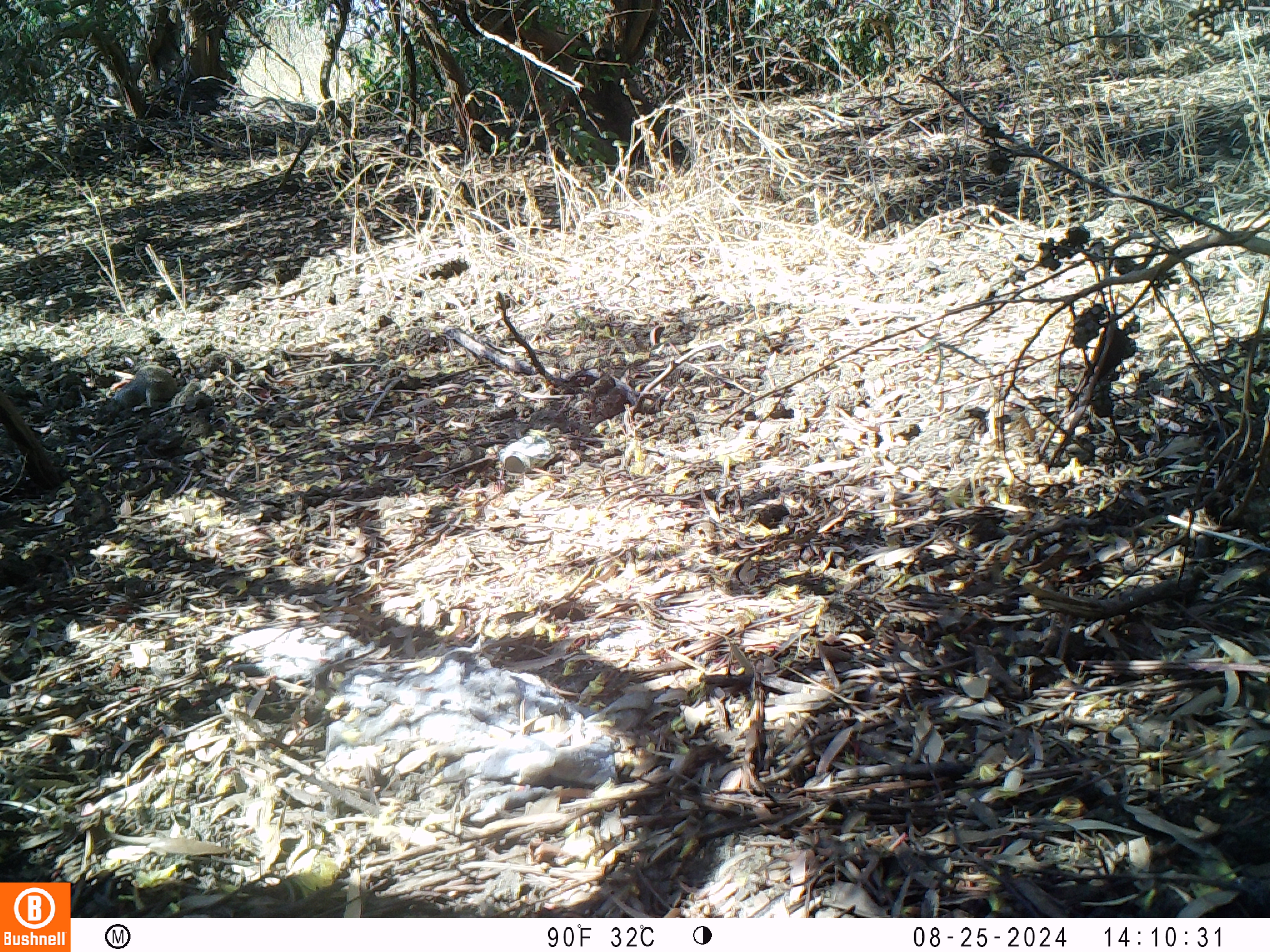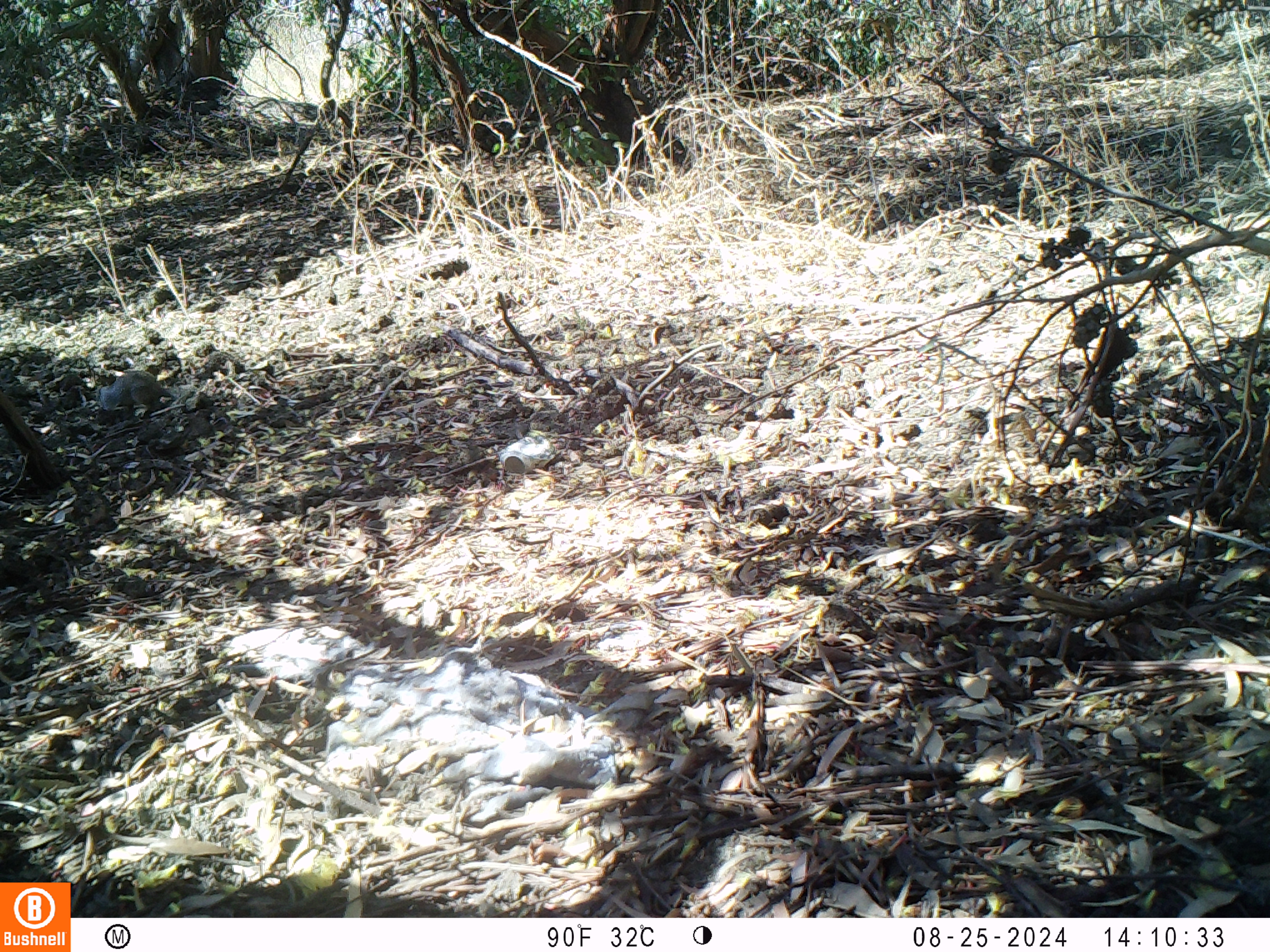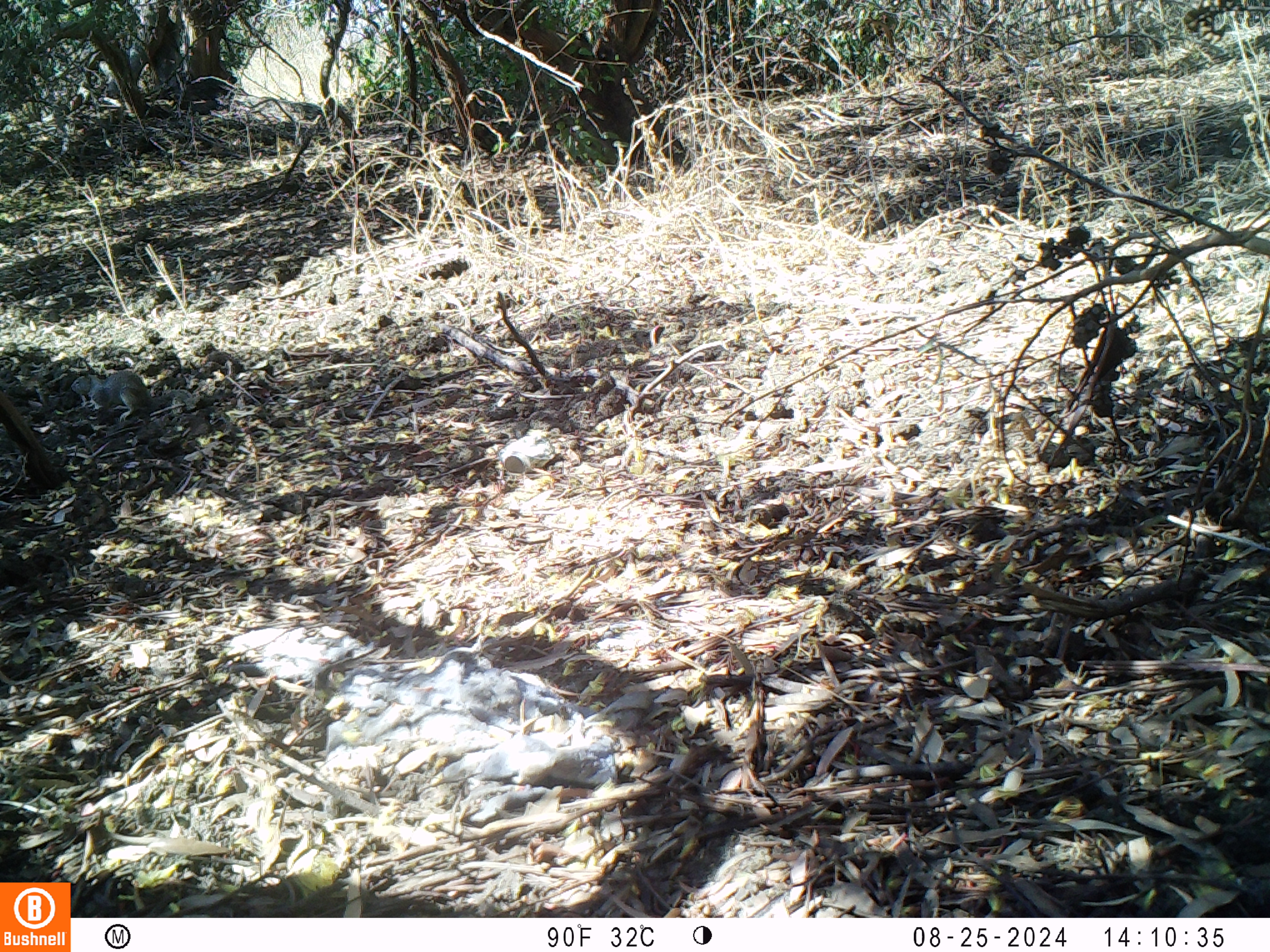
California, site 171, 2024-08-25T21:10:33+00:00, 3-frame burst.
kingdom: Animalia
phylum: Chordata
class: Mammalia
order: Rodentia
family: Sciuridae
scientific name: Sciuridae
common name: squirrel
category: unknown squirrel